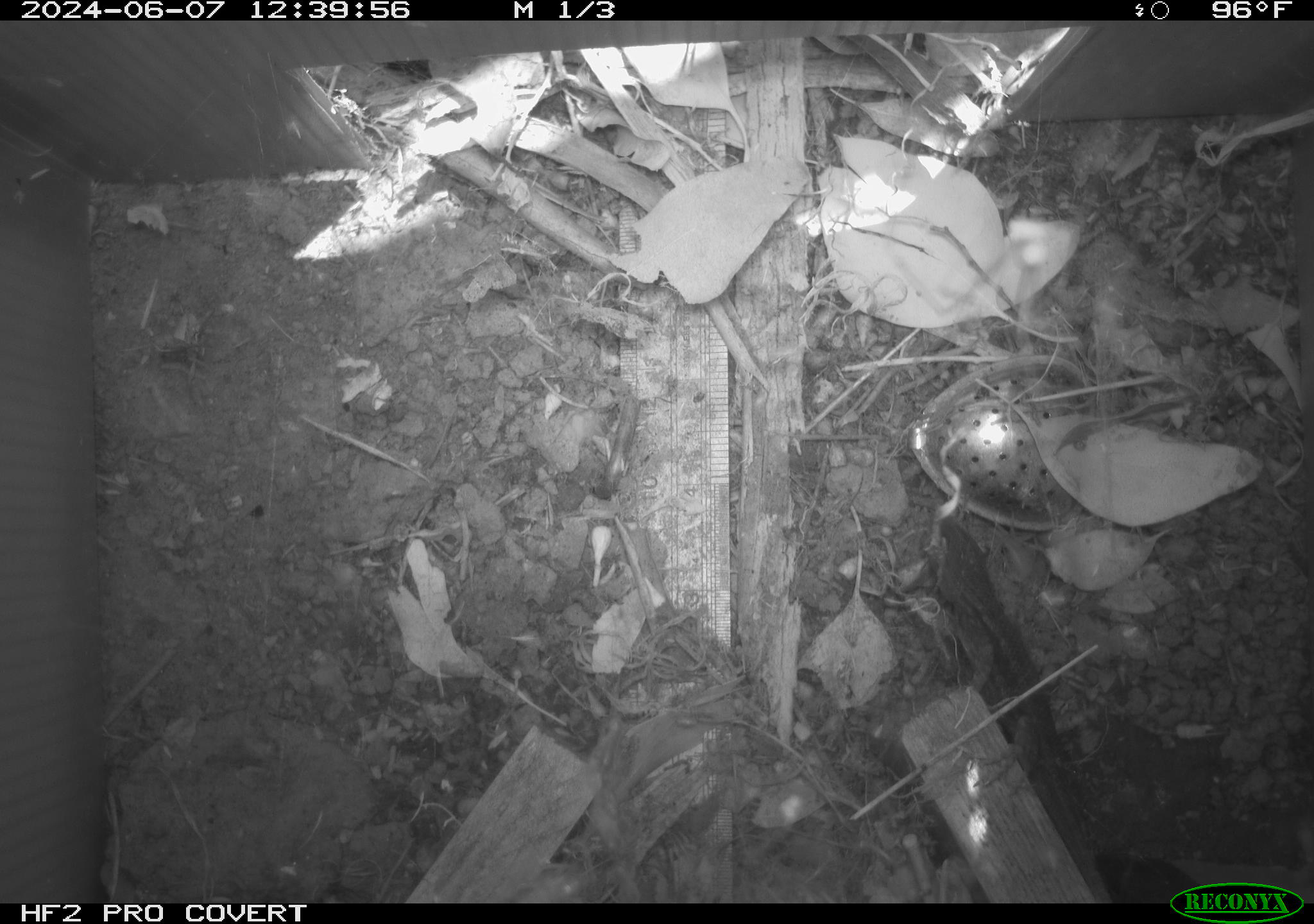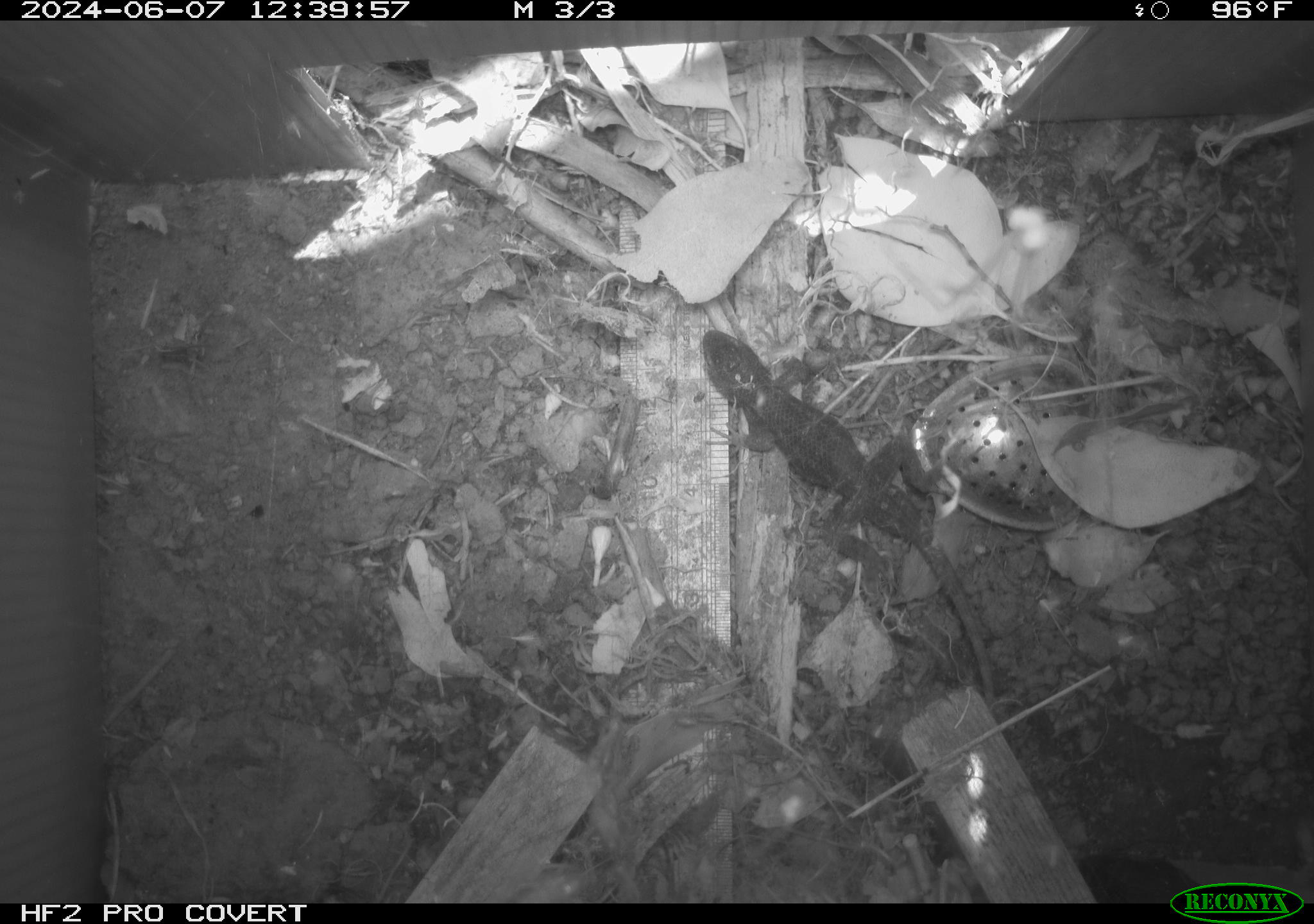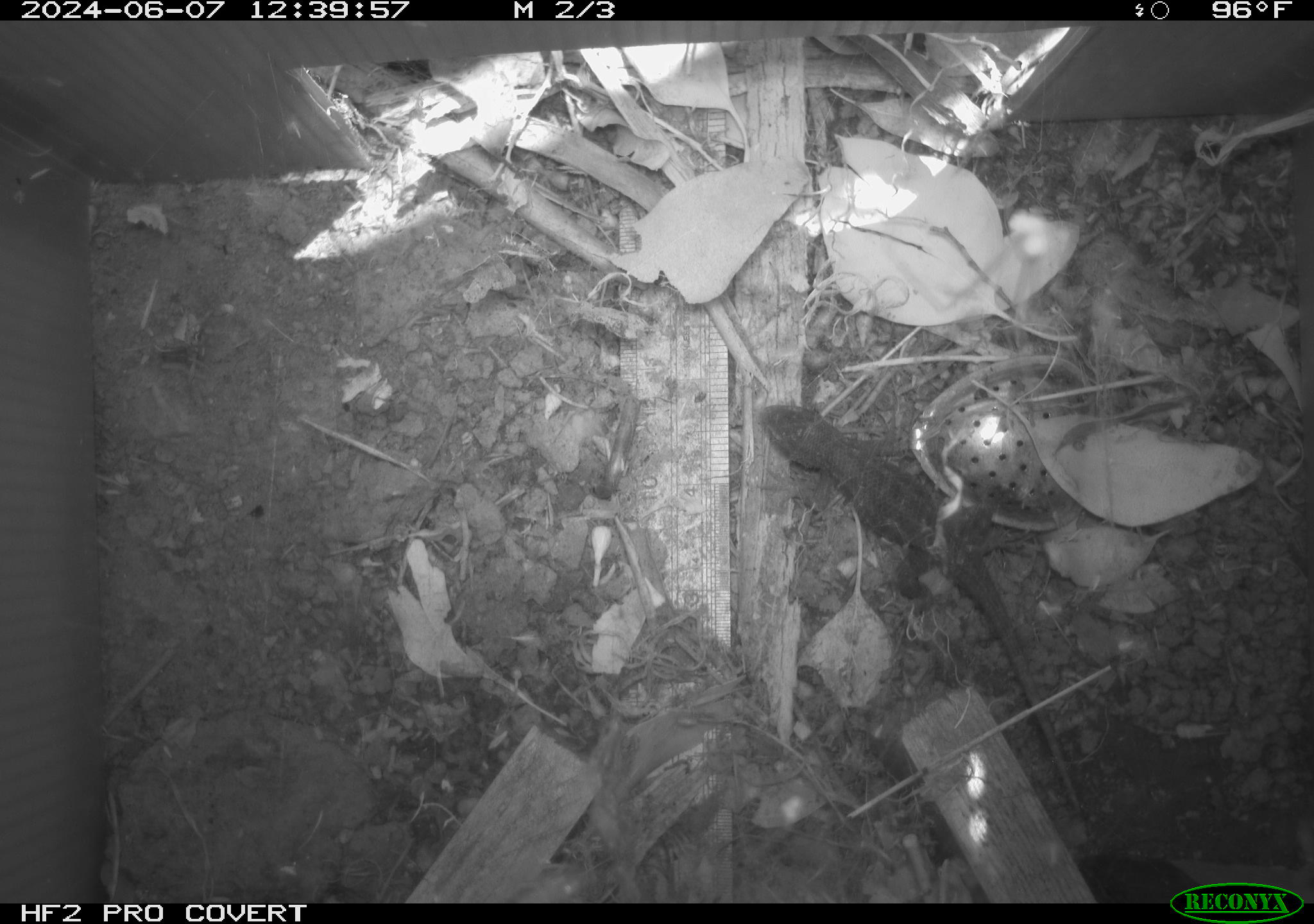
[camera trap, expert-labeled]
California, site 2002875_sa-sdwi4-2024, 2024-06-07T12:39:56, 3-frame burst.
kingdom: Animalia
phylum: Chordata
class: Reptilia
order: Squamata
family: Phrynosomatidae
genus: Sceloporus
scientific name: Sceloporus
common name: spiny lizards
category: sceloporus species